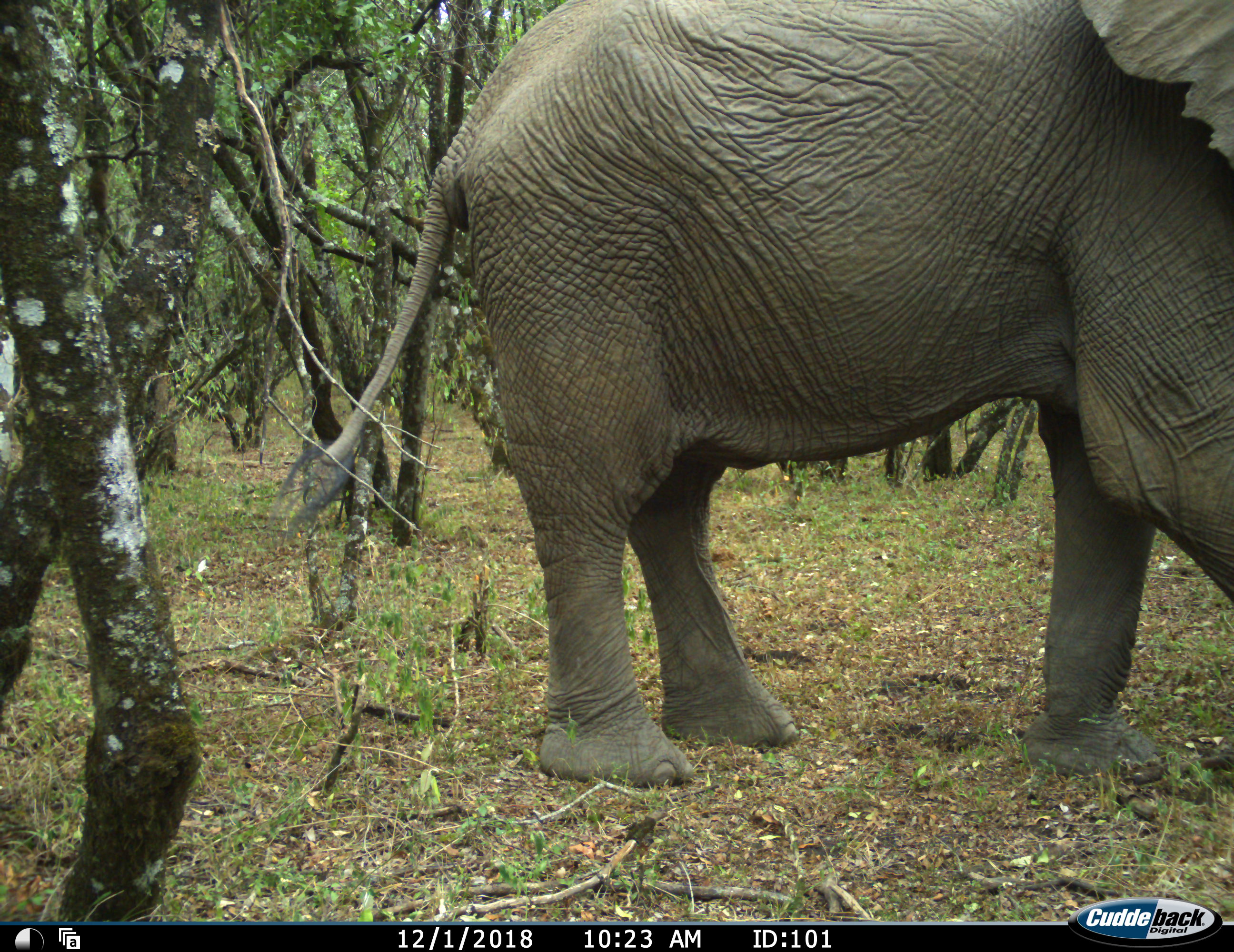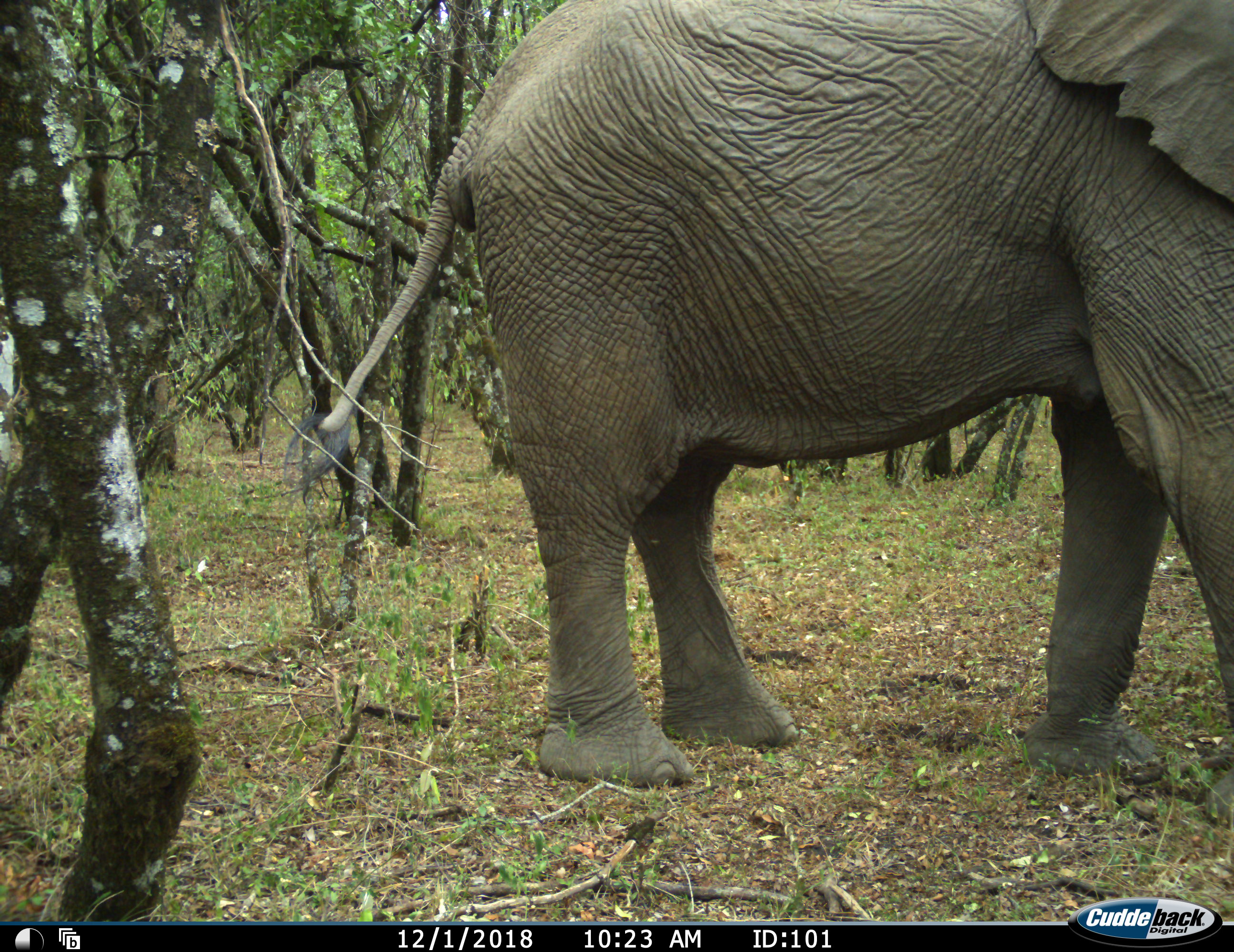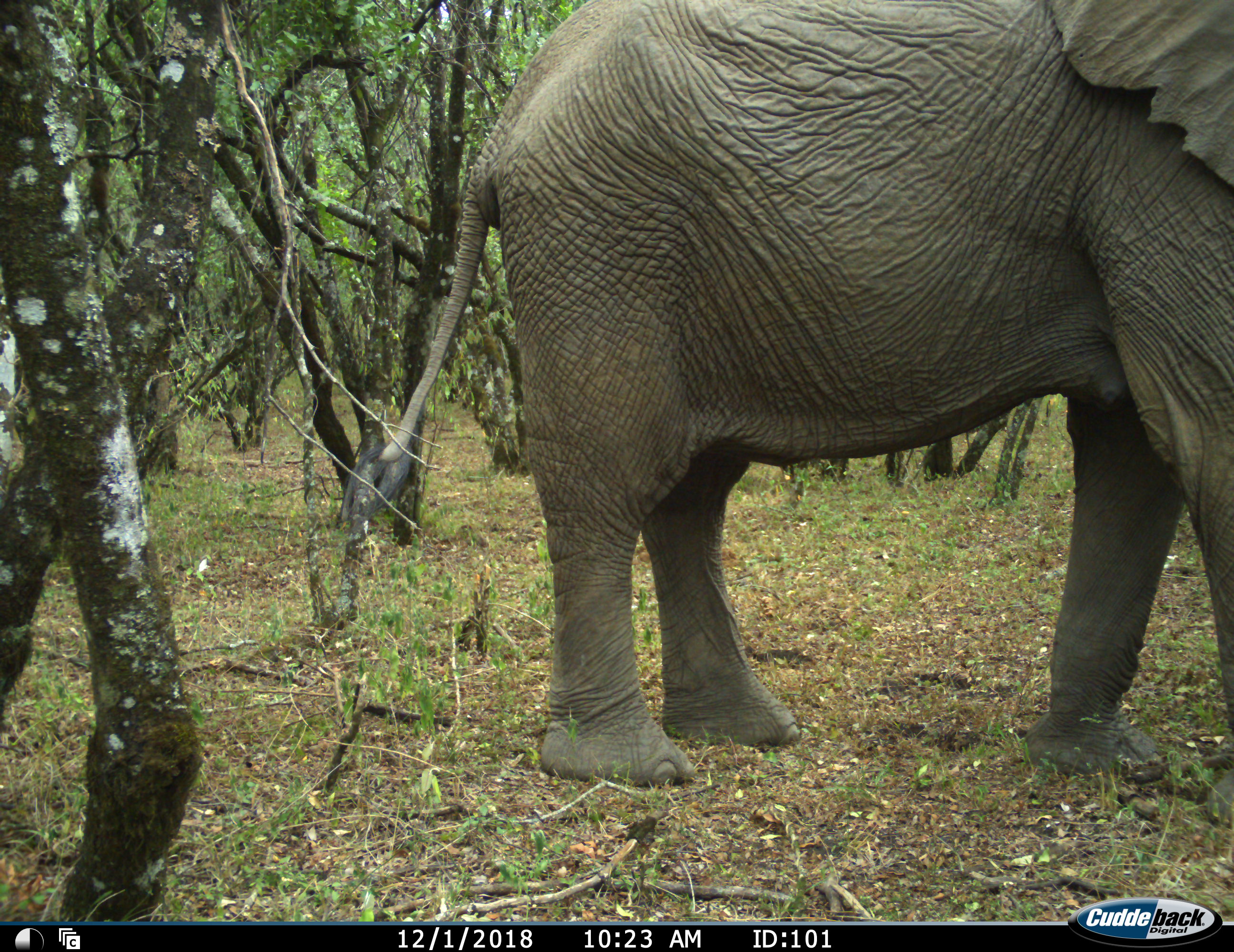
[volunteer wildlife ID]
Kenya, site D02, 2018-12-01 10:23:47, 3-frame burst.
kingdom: Animalia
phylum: Chordata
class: Mammalia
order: Proboscidea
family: Elephantidae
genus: Loxodonta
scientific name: Loxodonta africana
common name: african bush elephant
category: elephant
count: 1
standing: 100%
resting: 0%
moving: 10%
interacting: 0%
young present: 0%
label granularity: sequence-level